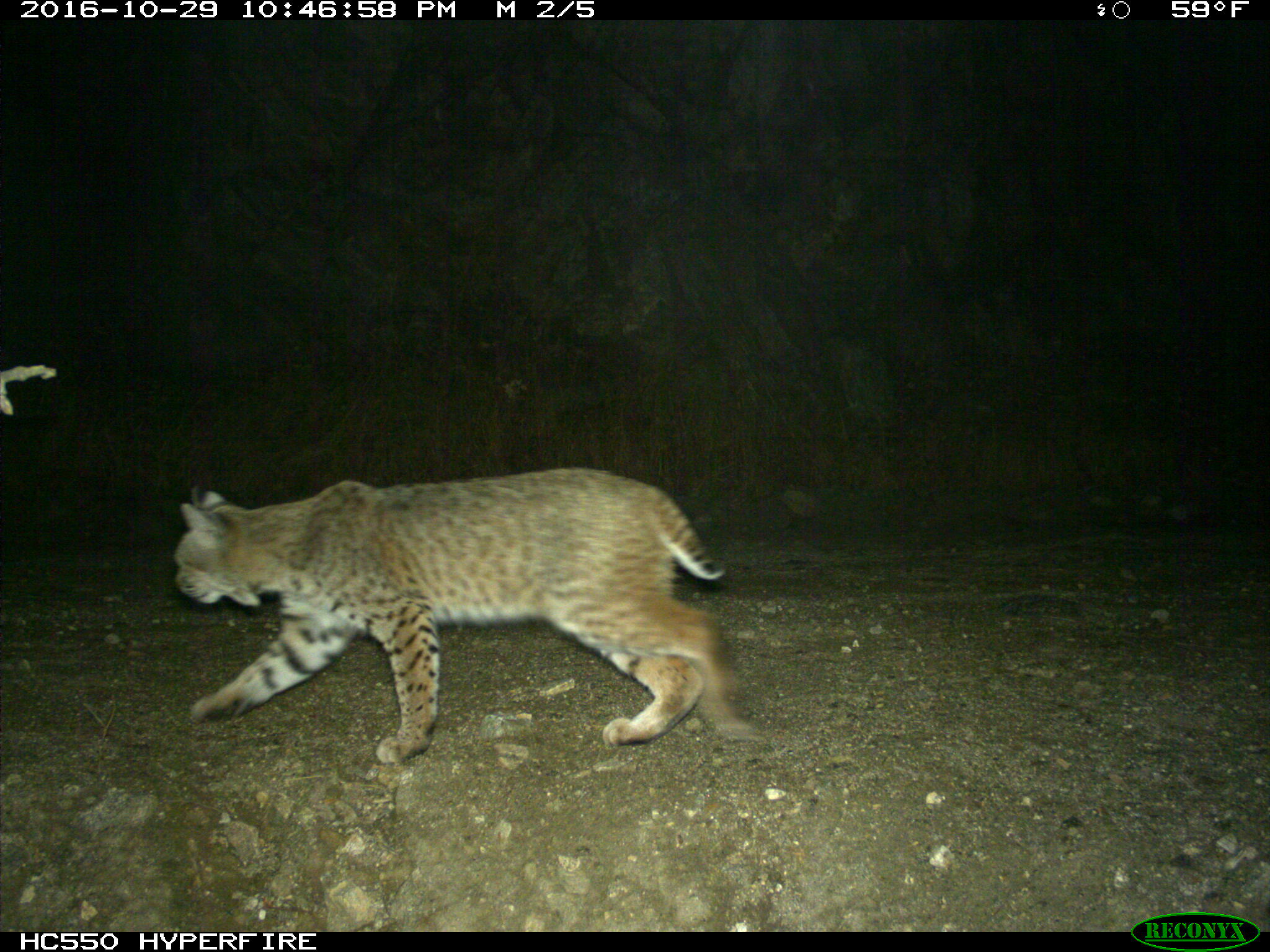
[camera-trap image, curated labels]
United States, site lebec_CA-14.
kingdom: Animalia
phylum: Chordata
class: Mammalia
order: Carnivora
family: Felidae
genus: Lynx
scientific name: Lynx rufus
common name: bobcat